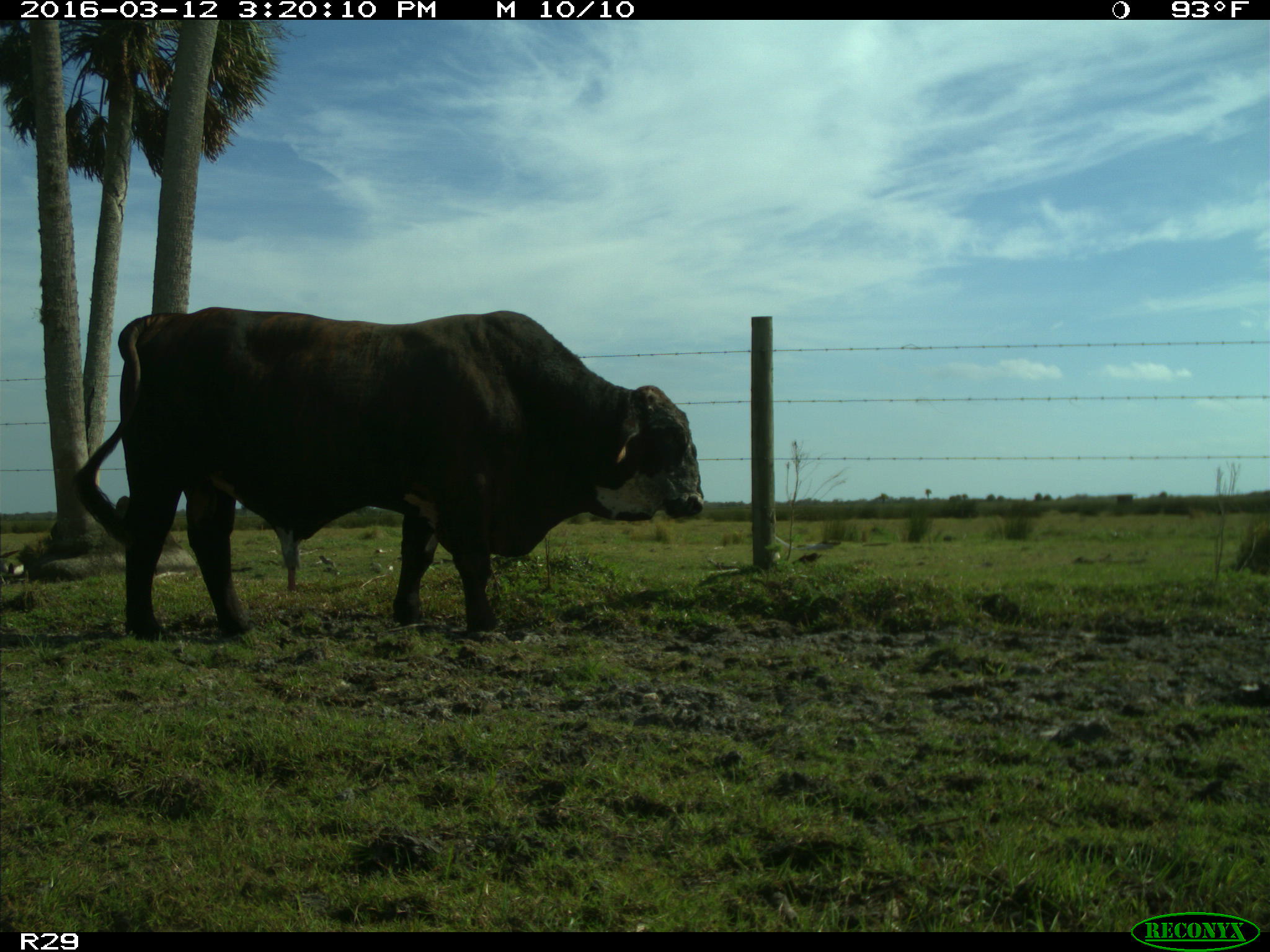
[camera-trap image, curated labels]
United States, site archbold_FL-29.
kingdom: Animalia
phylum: Chordata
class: Mammalia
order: Artiodactyla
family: Bovidae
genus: Bos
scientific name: Bos taurus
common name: domestic cow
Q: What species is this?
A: Bos taurus (domestic cow).